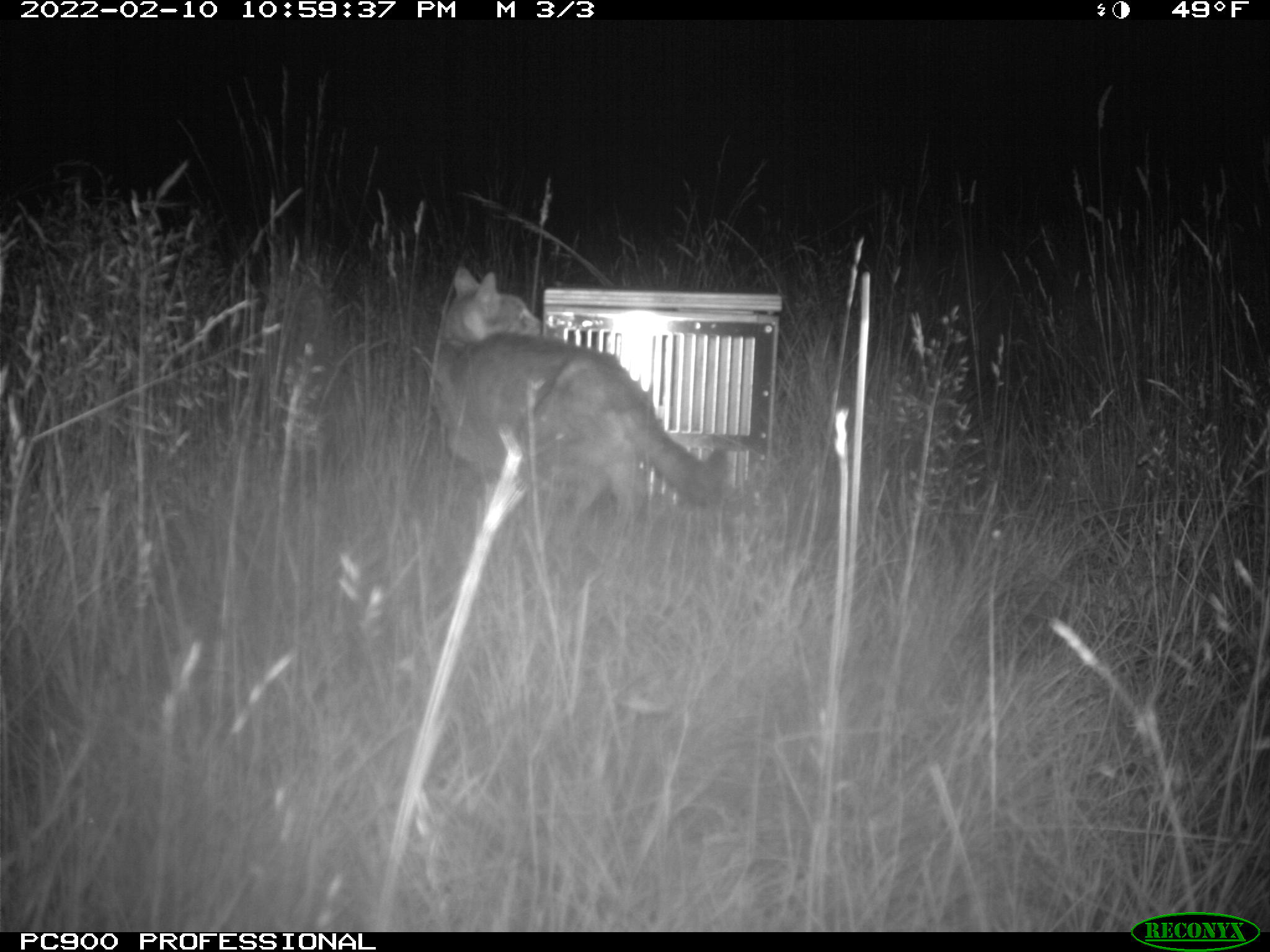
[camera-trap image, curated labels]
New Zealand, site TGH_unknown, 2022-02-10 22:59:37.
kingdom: Animalia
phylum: Chordata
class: Mammalia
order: Carnivora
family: Felidae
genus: Felis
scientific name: Felis catus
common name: domestic cat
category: cat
Cat (domestic cat) (Felis catus).